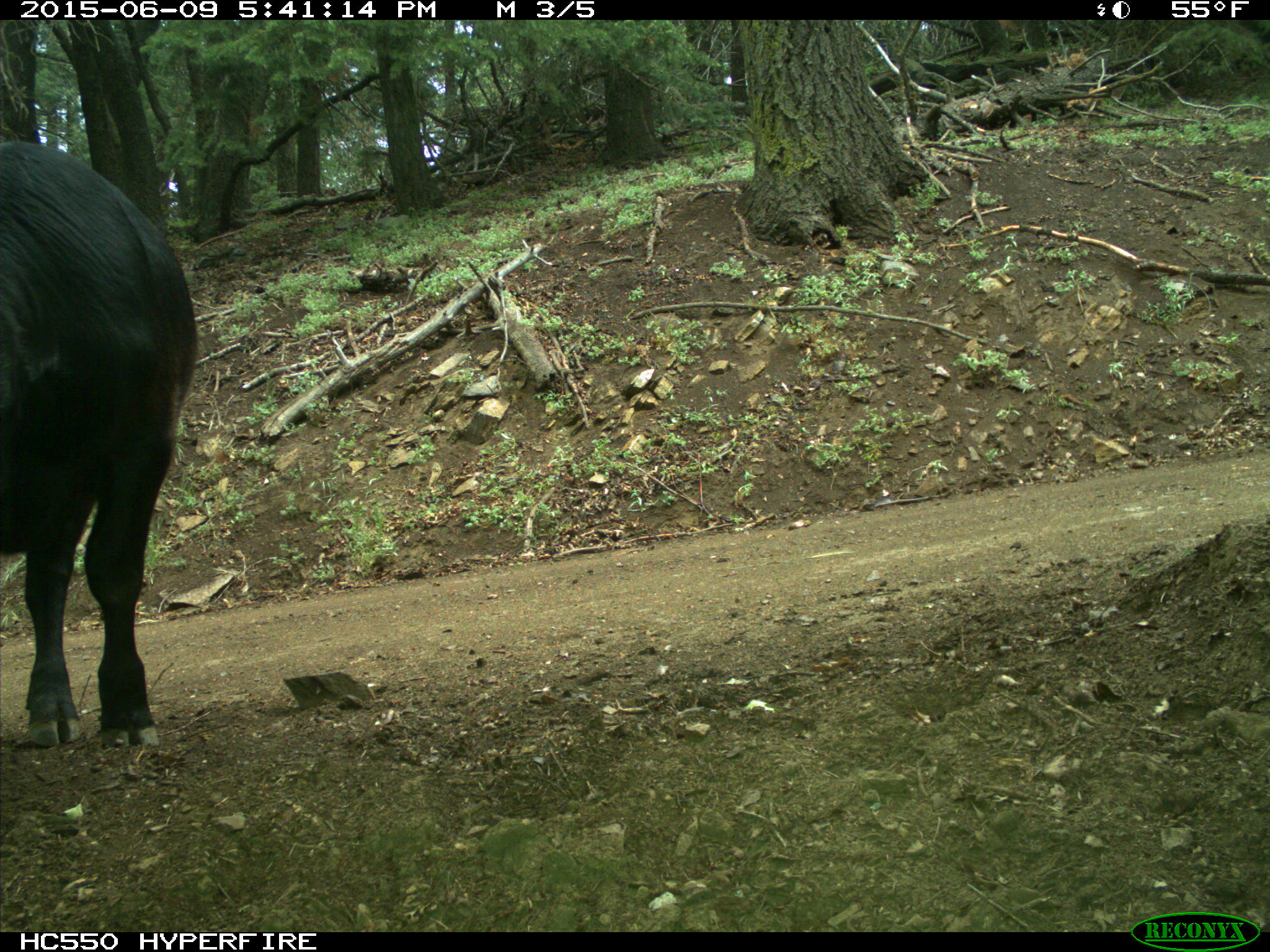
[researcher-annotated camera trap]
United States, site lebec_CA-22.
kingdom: Animalia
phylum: Chordata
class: Mammalia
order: Artiodactyla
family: Bovidae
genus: Bos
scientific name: Bos taurus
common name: domestic cow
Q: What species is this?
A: Bos taurus (domestic cow).